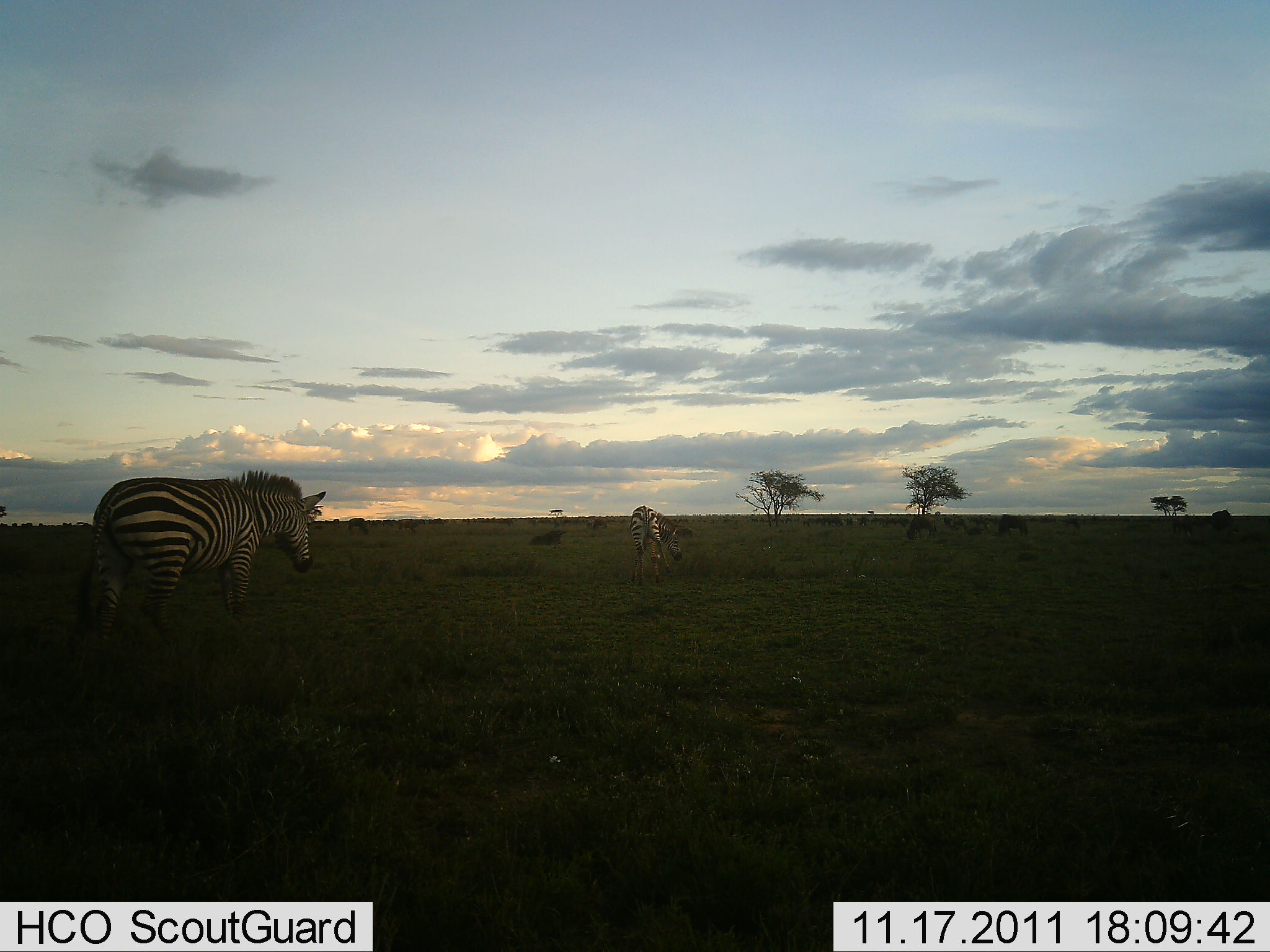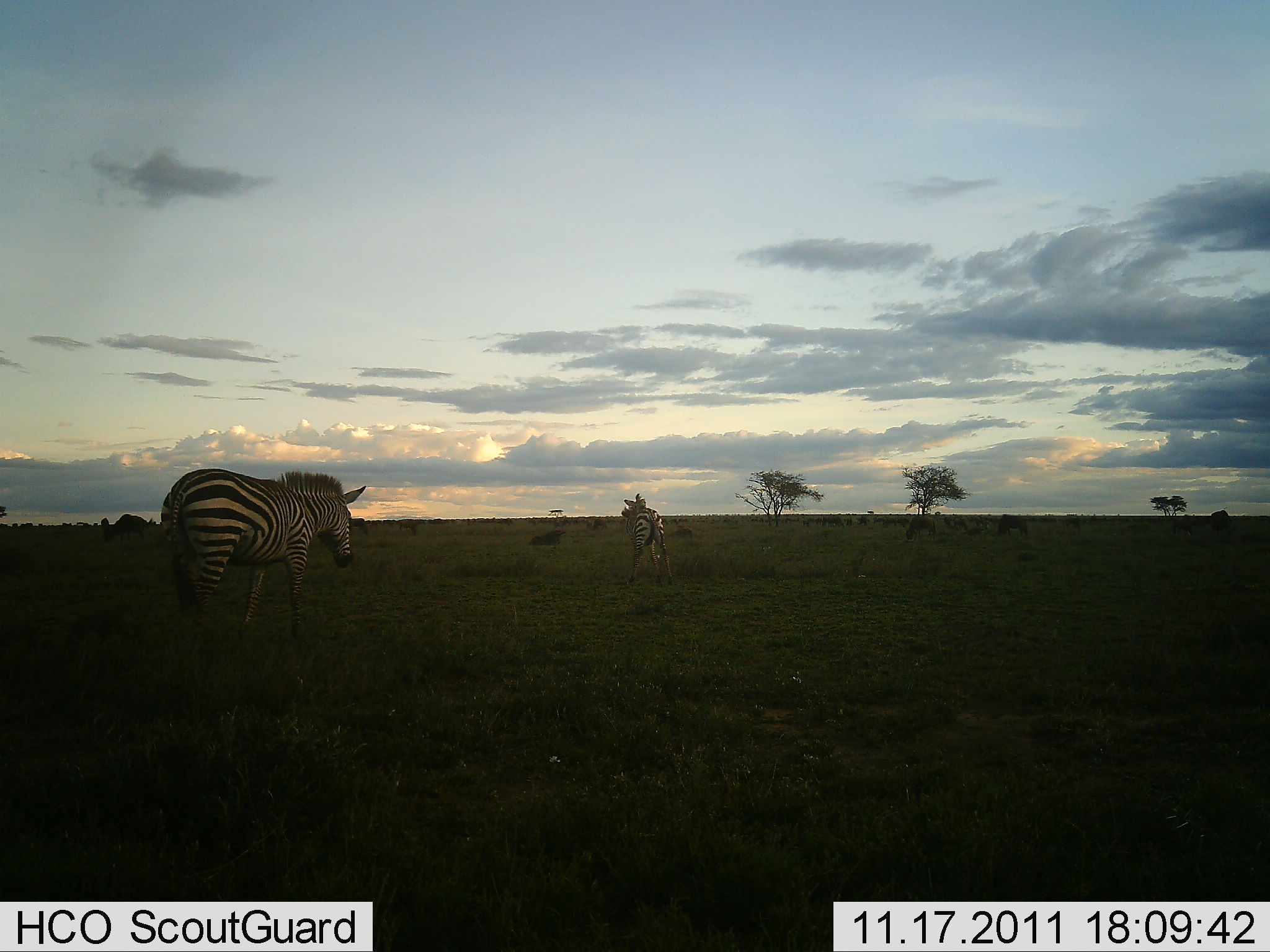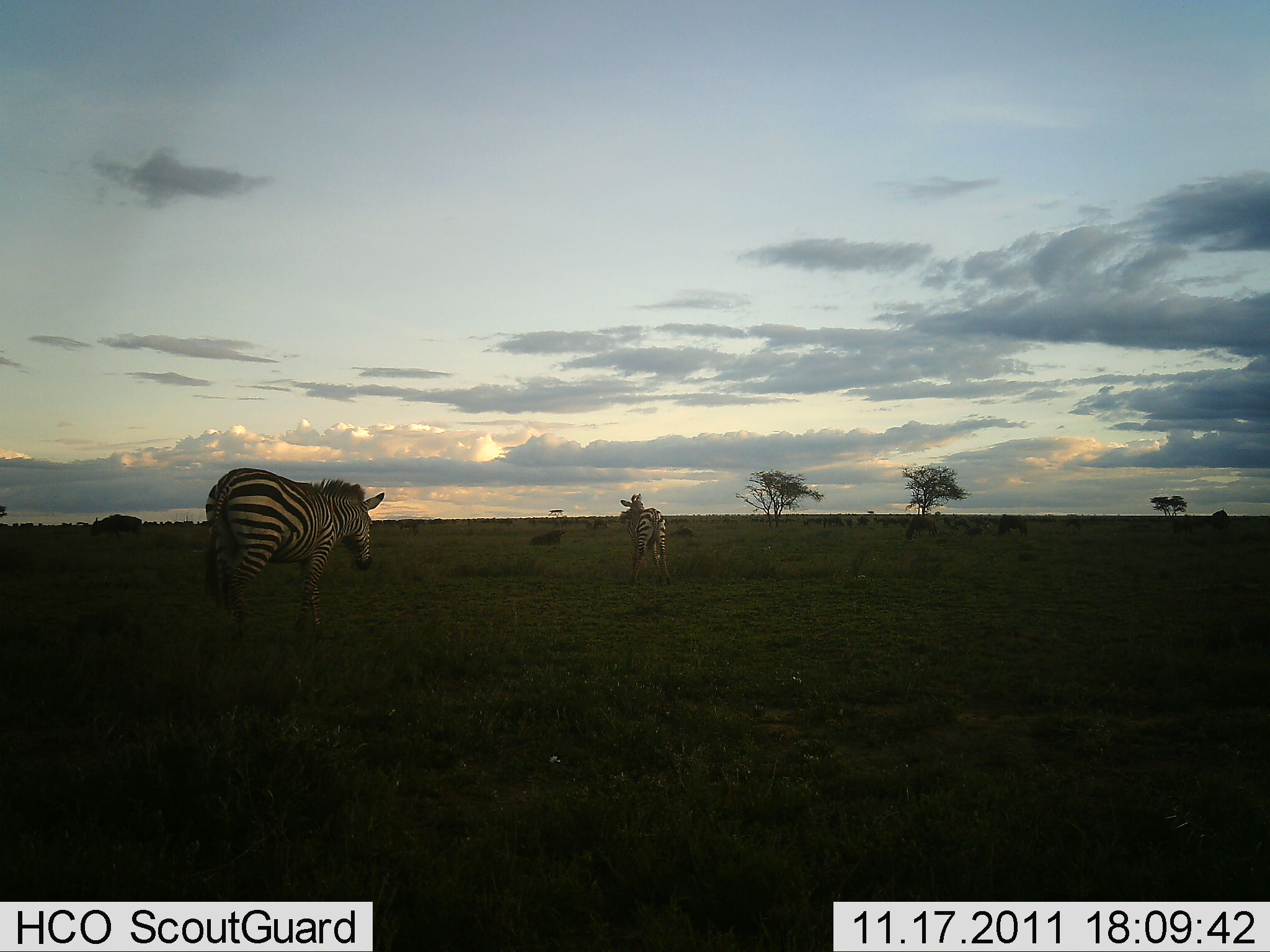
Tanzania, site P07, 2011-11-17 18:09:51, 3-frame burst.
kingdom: Animalia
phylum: Chordata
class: Mammalia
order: Perissodactyla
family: Equidae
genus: Equus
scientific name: Equus quagga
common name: plains zebra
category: zebra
Zebra (plains zebra) (Equus quagga), count 2. Behavior (volunteer vote fractions): standing 38%, resting 0%, moving 85%, interacting 0%. Young present (vote fraction): 0%. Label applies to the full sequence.